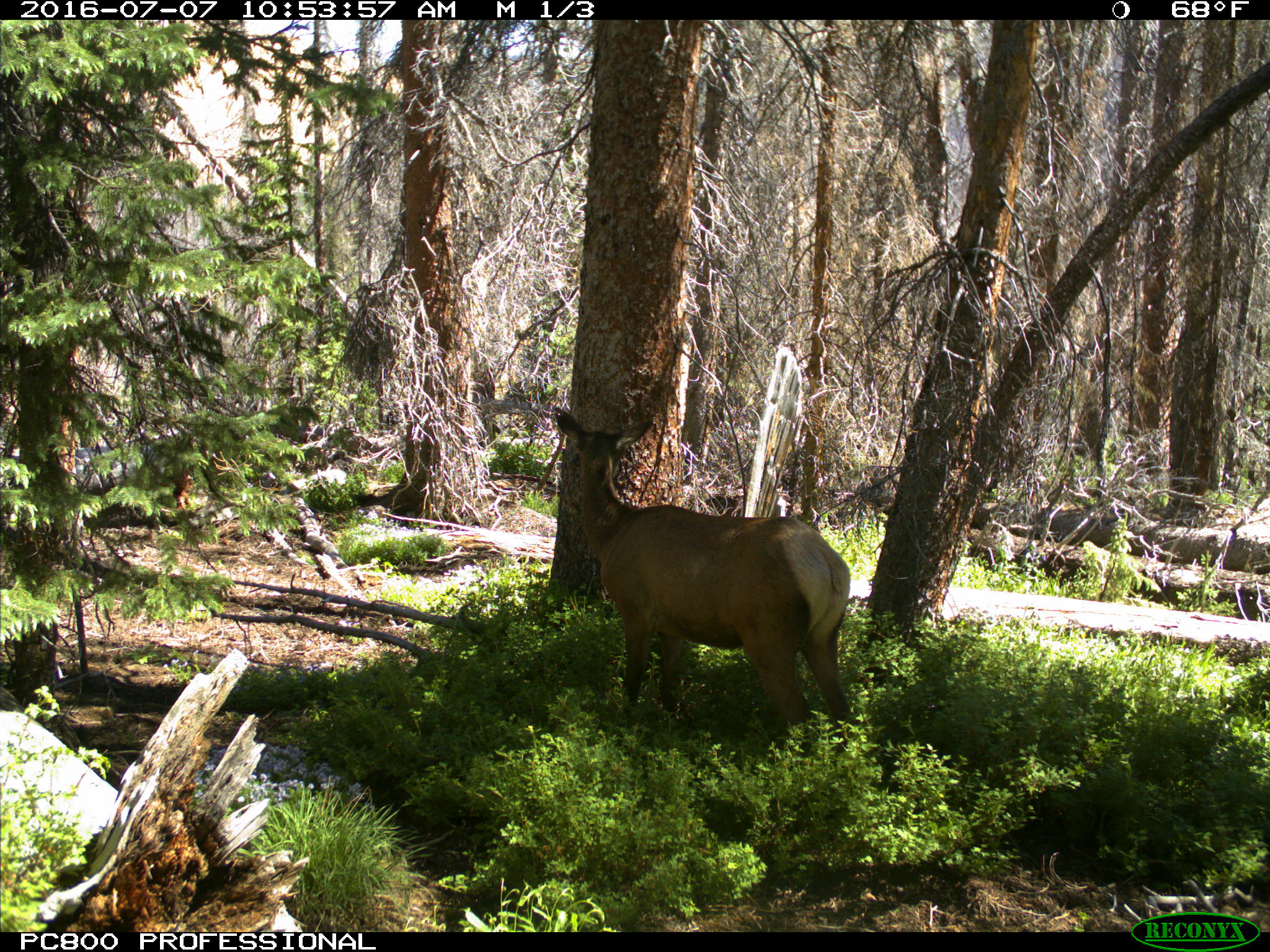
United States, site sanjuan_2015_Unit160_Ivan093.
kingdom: Animalia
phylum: Chordata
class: Mammalia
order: Artiodactyla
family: Cervidae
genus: Cervus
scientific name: Cervus elaphus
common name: red deer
Cervus elaphus (red deer).